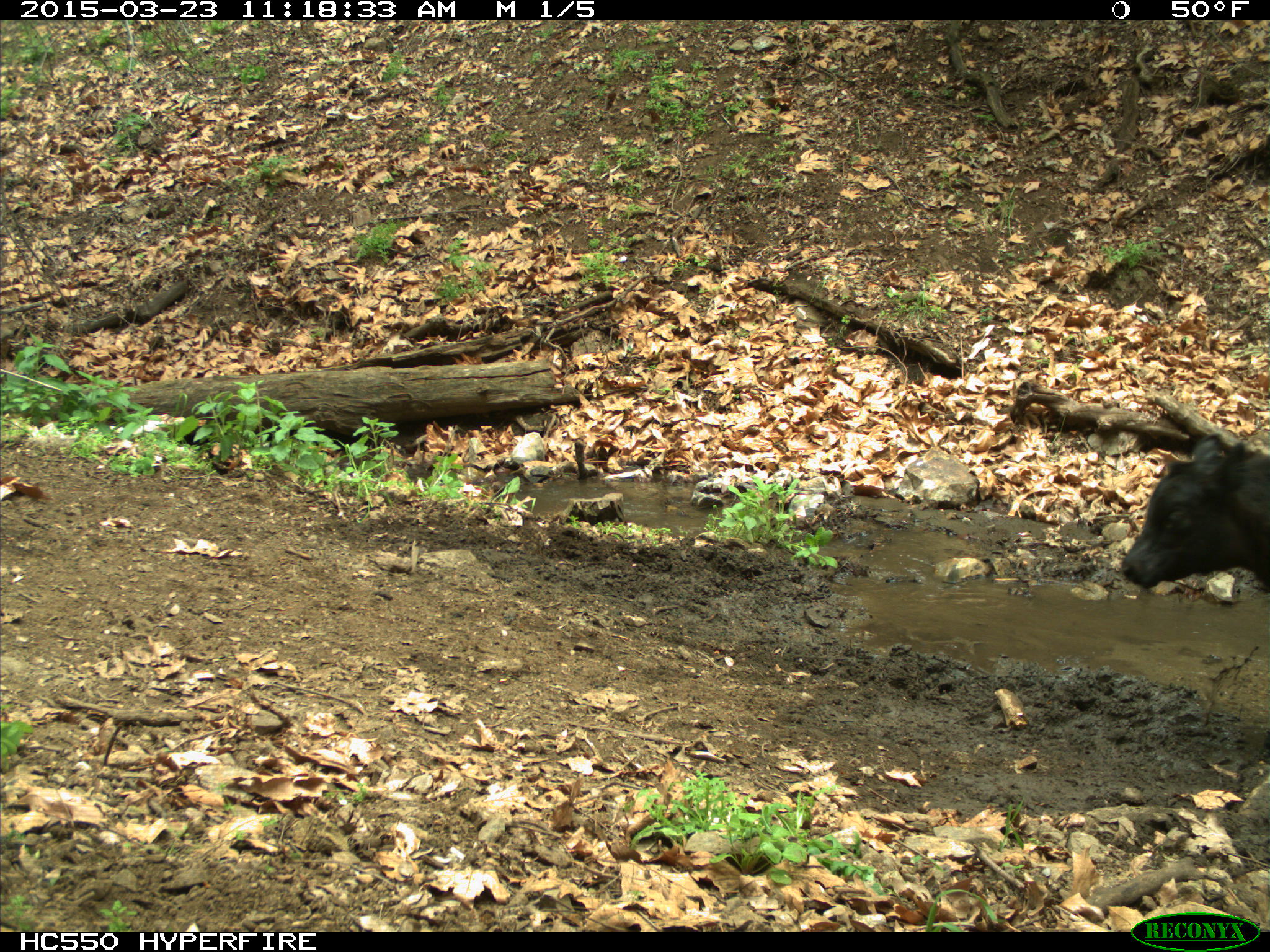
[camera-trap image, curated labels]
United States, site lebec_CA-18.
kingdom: Animalia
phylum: Chordata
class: Mammalia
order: Artiodactyla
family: Bovidae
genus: Bos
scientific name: Bos taurus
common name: domestic cow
Bos taurus (domestic cow).